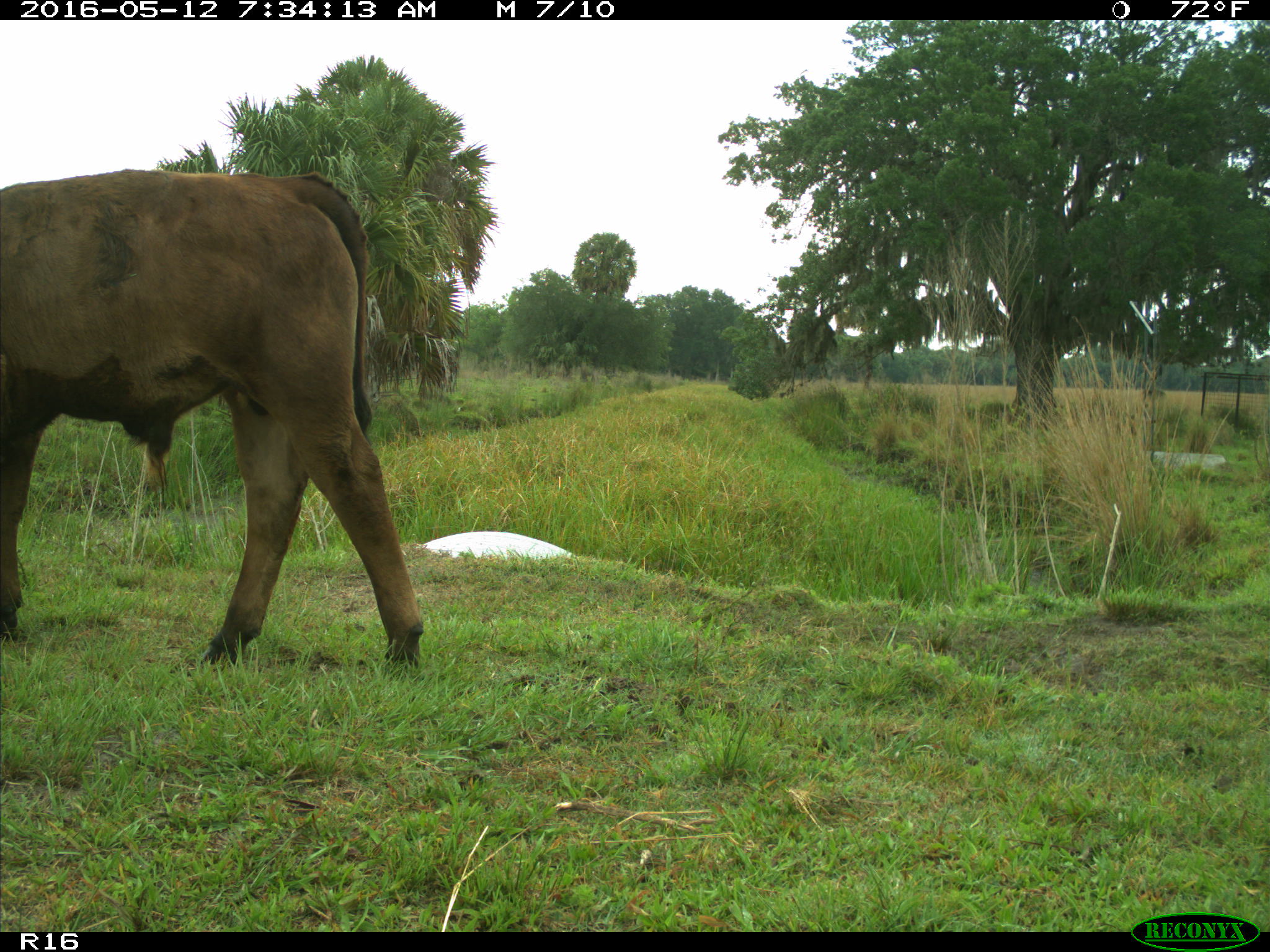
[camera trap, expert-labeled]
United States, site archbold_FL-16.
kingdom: Animalia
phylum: Chordata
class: Mammalia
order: Artiodactyla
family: Bovidae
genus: Bos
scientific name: Bos taurus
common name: domestic cow